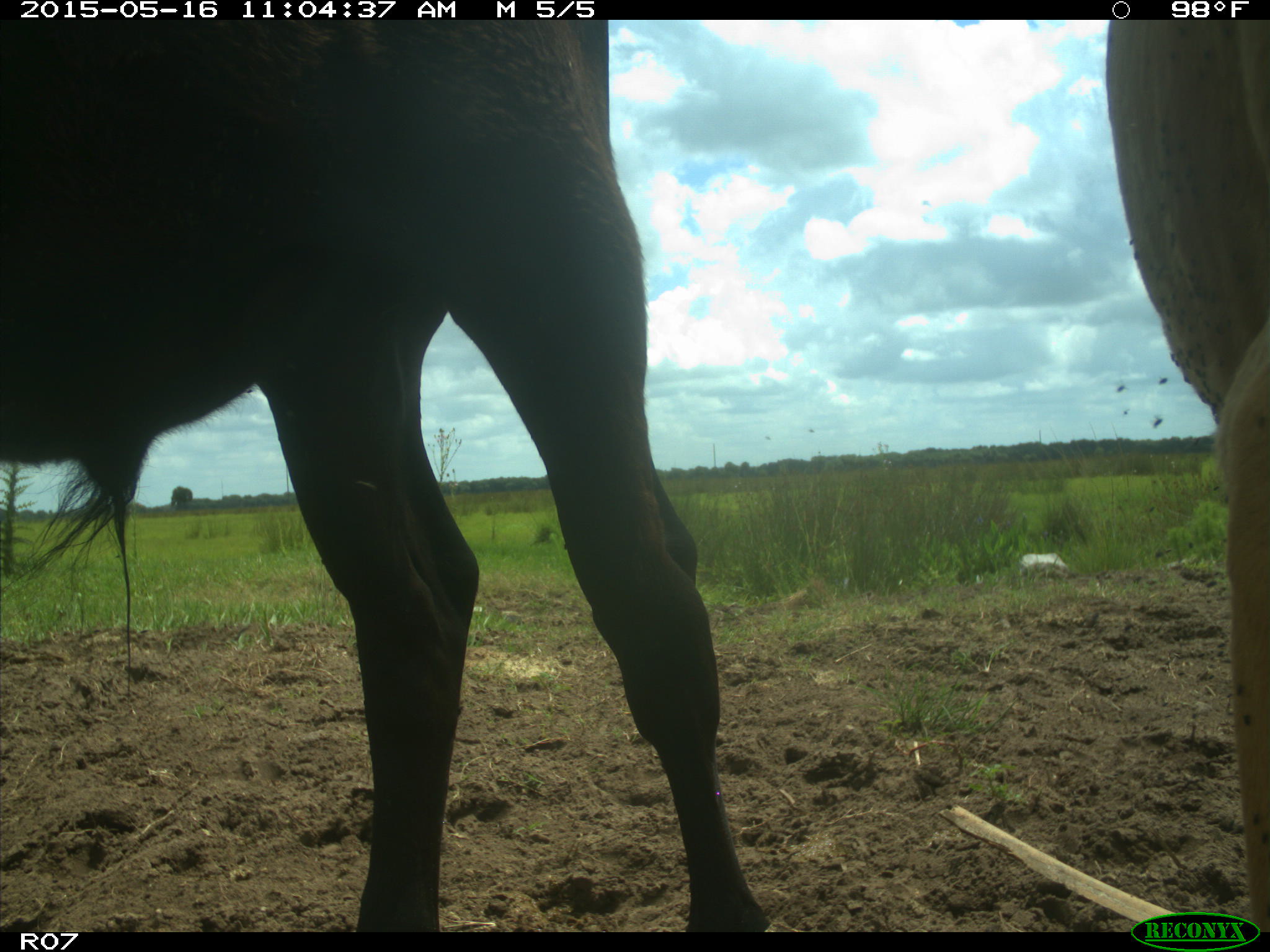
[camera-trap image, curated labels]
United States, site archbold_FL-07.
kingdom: Animalia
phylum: Chordata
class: Mammalia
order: Artiodactyla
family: Bovidae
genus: Bos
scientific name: Bos taurus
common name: domestic cow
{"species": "Bos taurus (domestic cow)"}